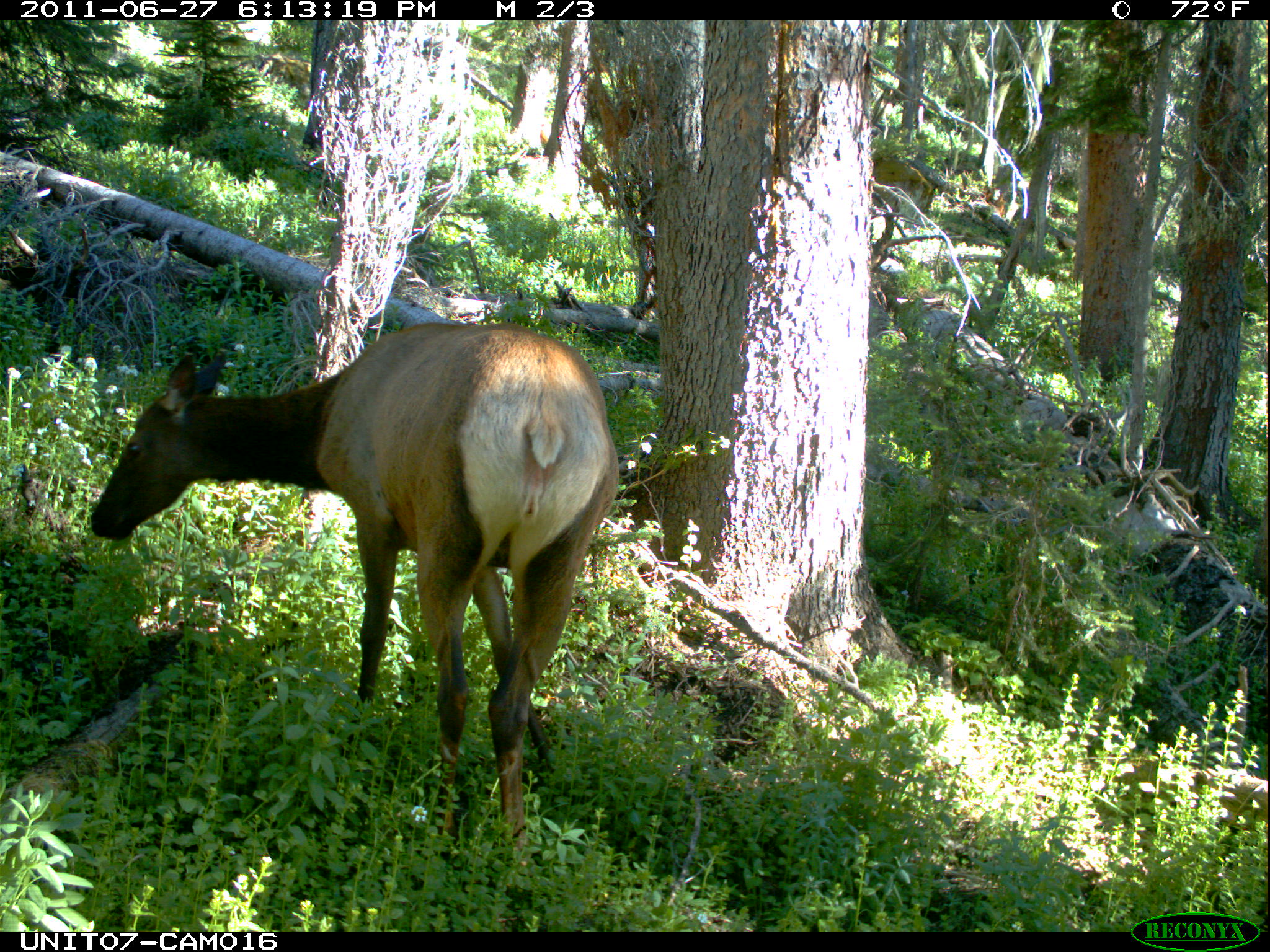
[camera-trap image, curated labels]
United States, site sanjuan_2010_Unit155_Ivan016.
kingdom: Animalia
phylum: Chordata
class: Mammalia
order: Artiodactyla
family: Cervidae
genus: Cervus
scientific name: Cervus elaphus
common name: red deer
Cervus elaphus (red deer).